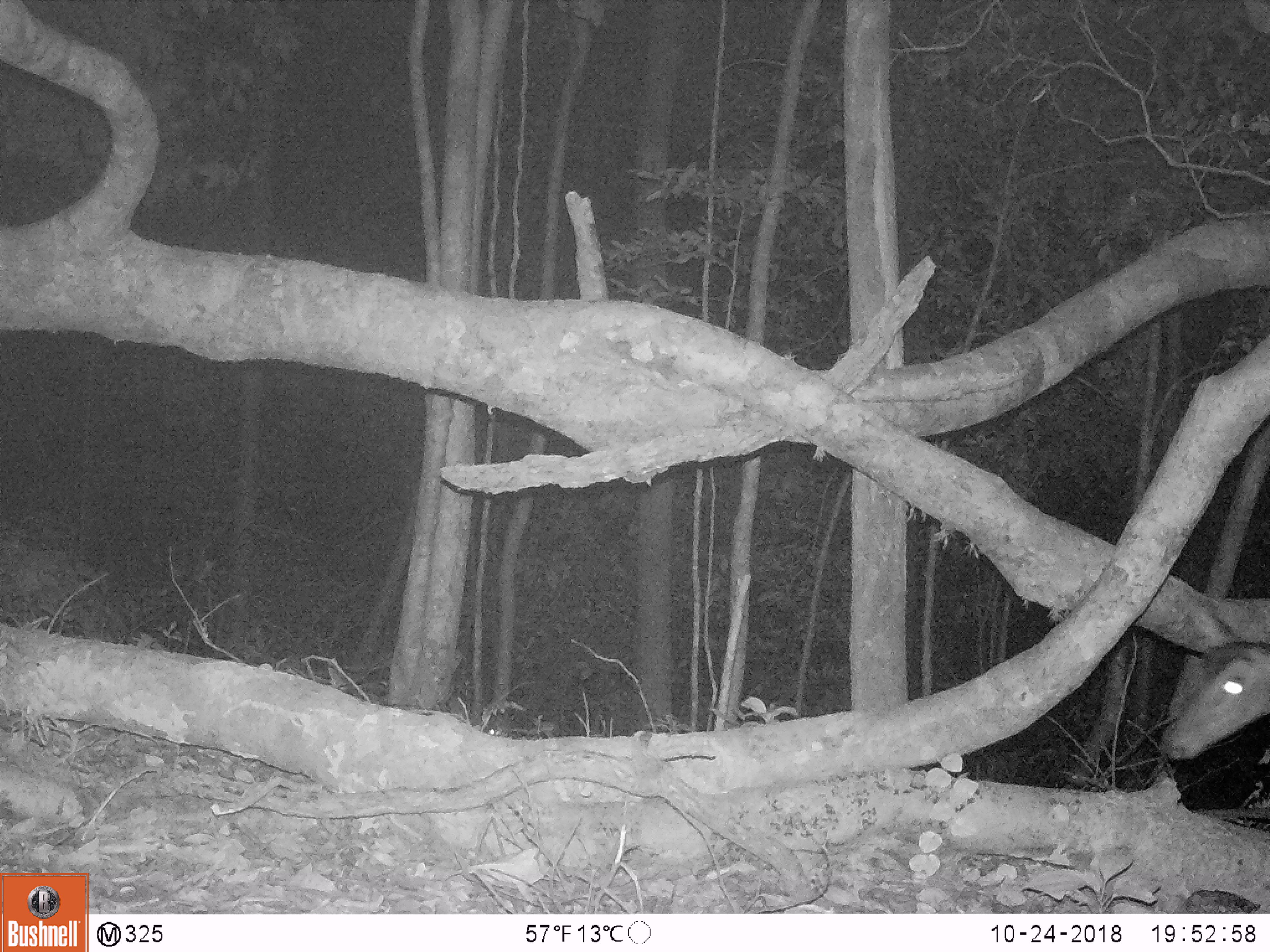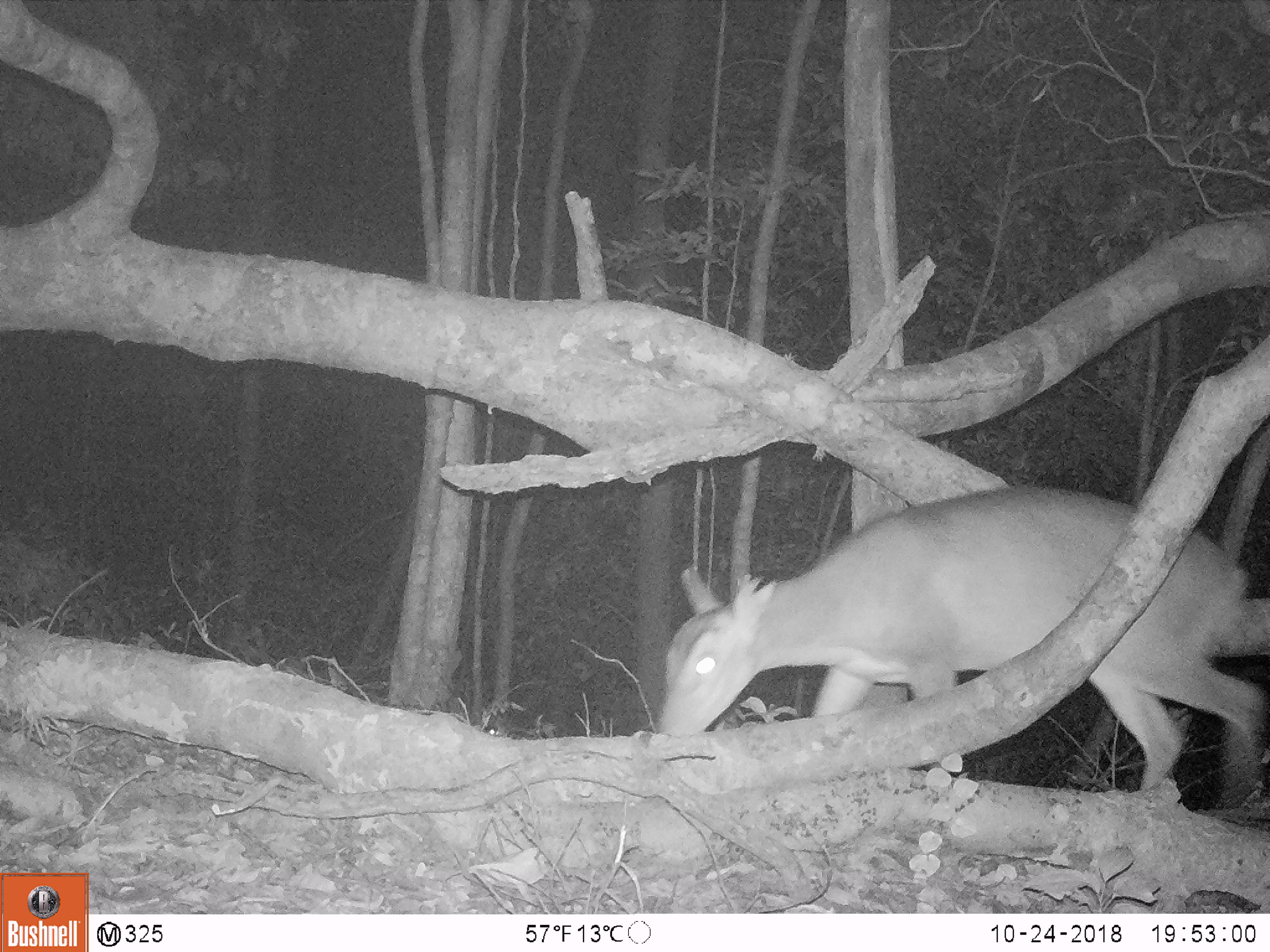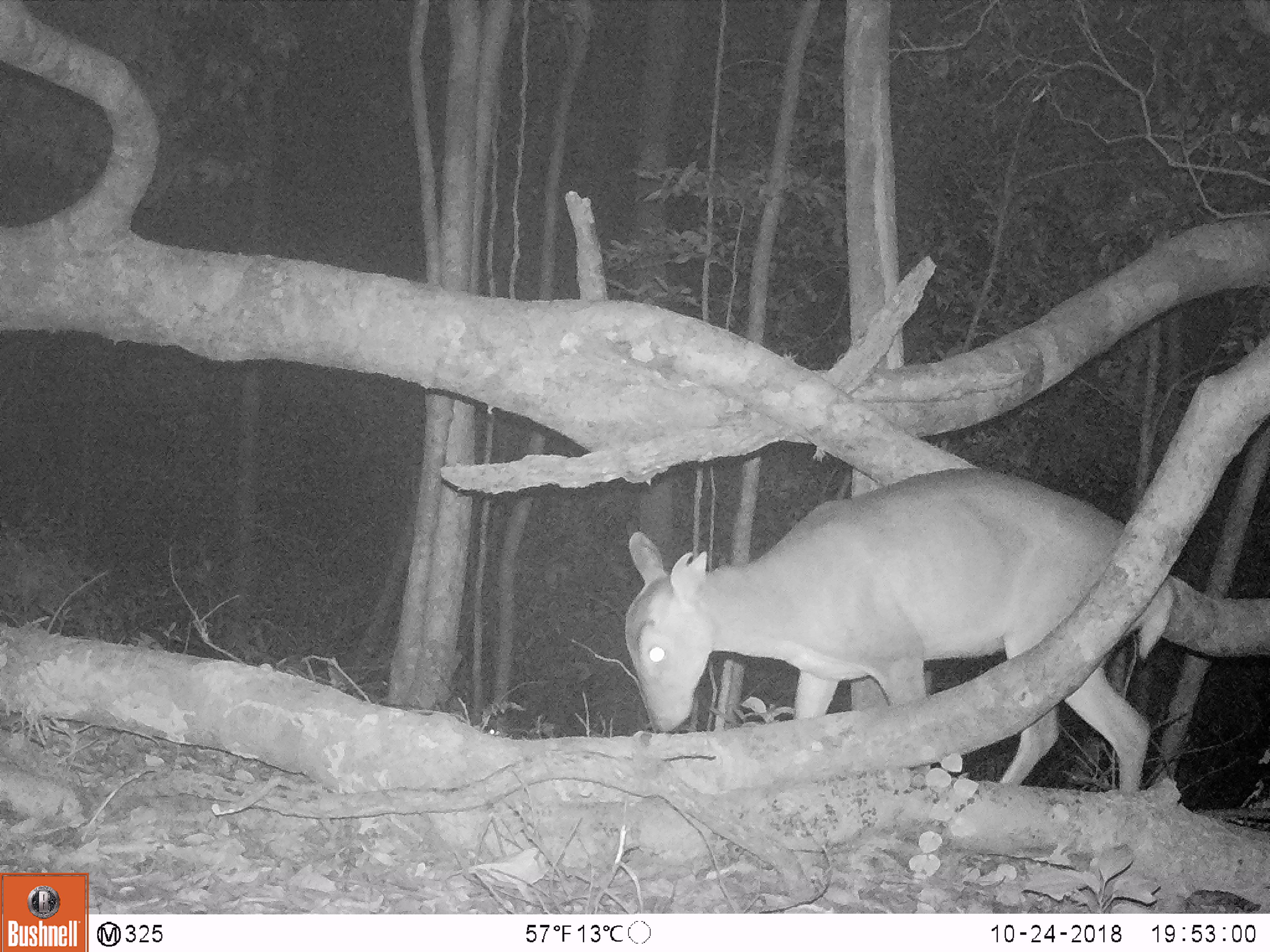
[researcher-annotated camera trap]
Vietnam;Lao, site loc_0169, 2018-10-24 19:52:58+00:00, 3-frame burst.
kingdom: Animalia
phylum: Chordata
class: Mammalia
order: Artiodactyla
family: Cervidae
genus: Muntiacus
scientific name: Muntiacus vuquangensis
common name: large-antlered muntjac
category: large antlered muntjac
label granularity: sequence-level